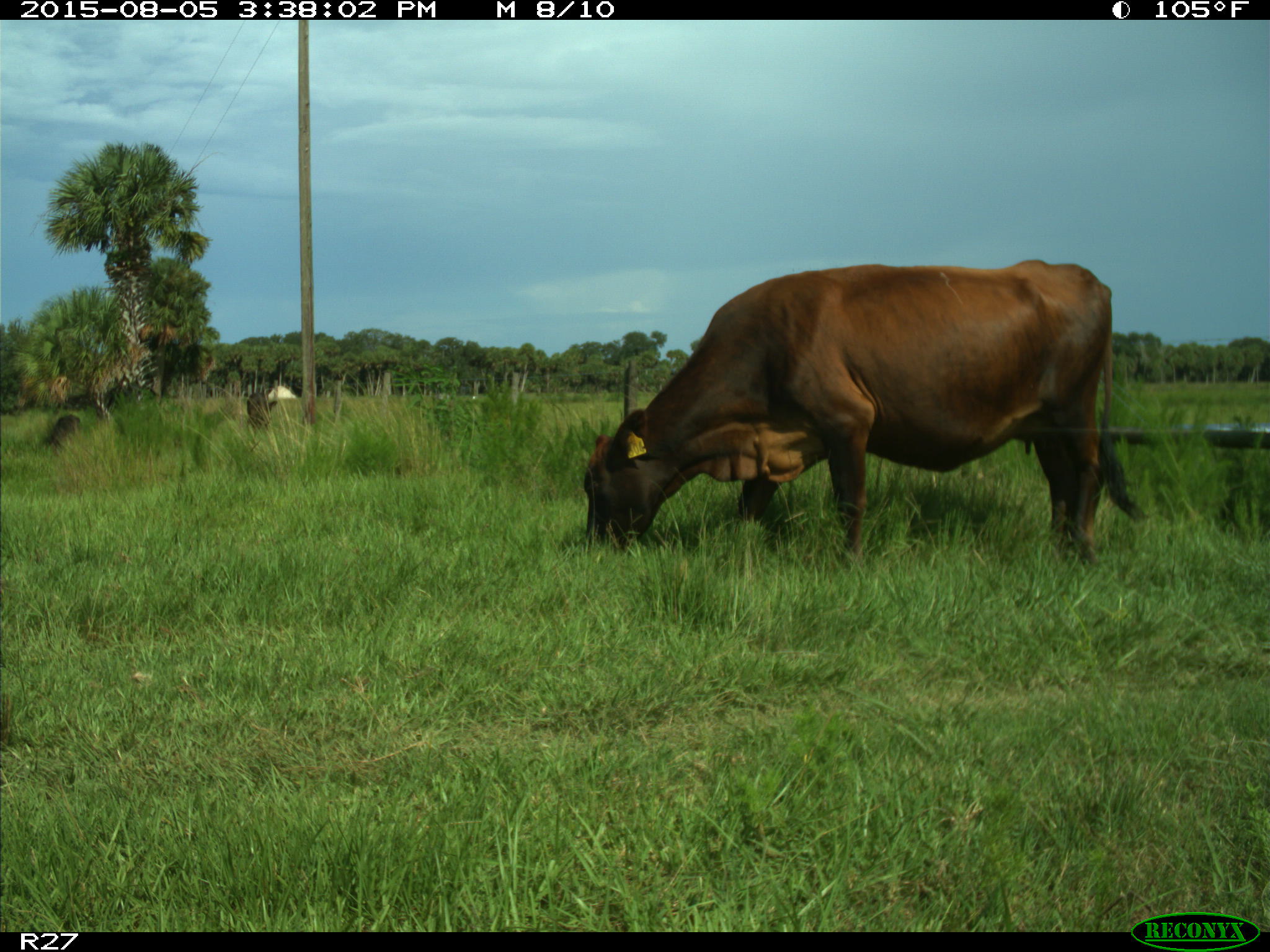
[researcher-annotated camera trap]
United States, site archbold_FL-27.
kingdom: Animalia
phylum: Chordata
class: Mammalia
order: Artiodactyla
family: Bovidae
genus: Bos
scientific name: Bos taurus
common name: domestic cow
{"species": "Bos taurus (domestic cow)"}